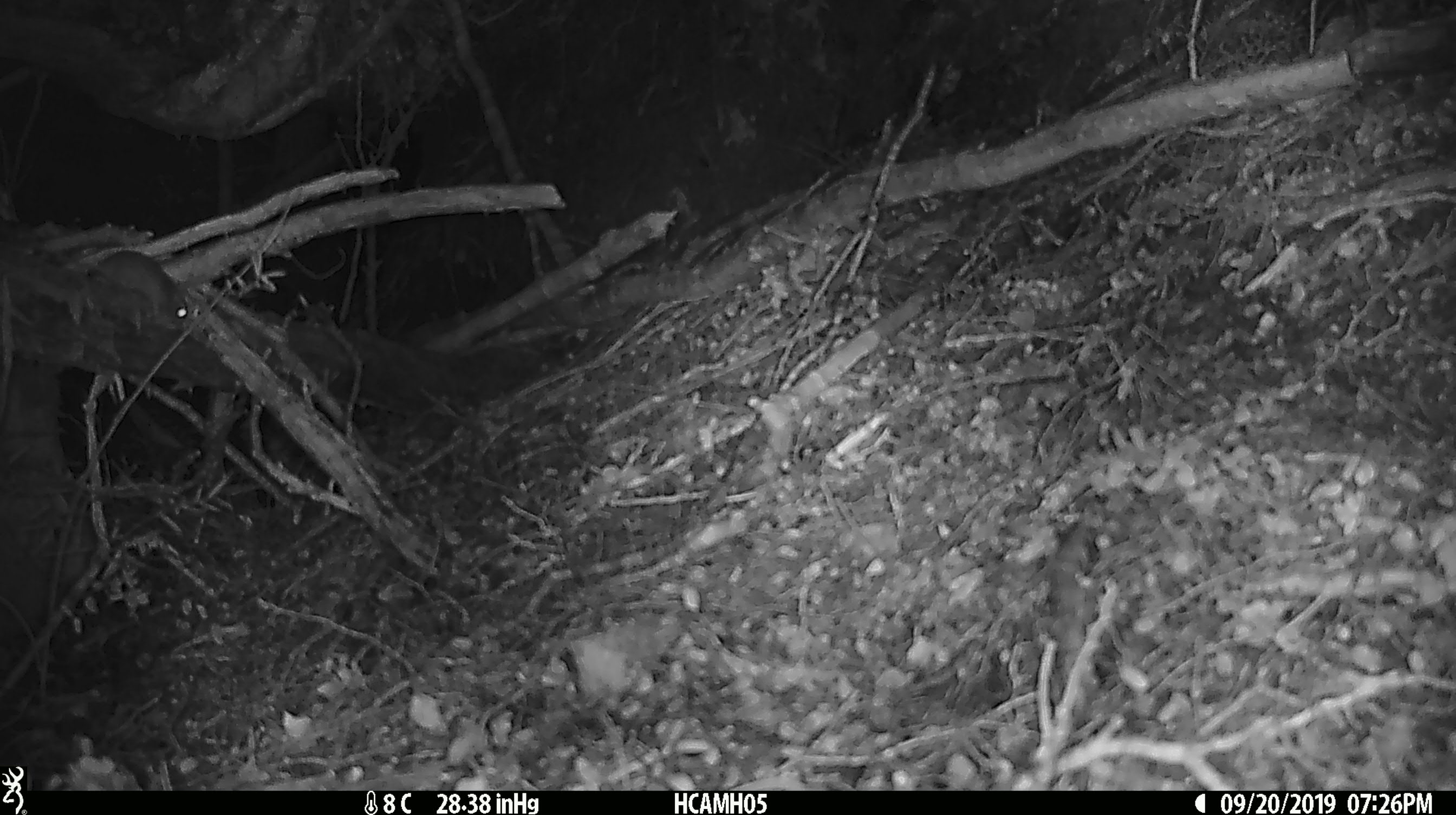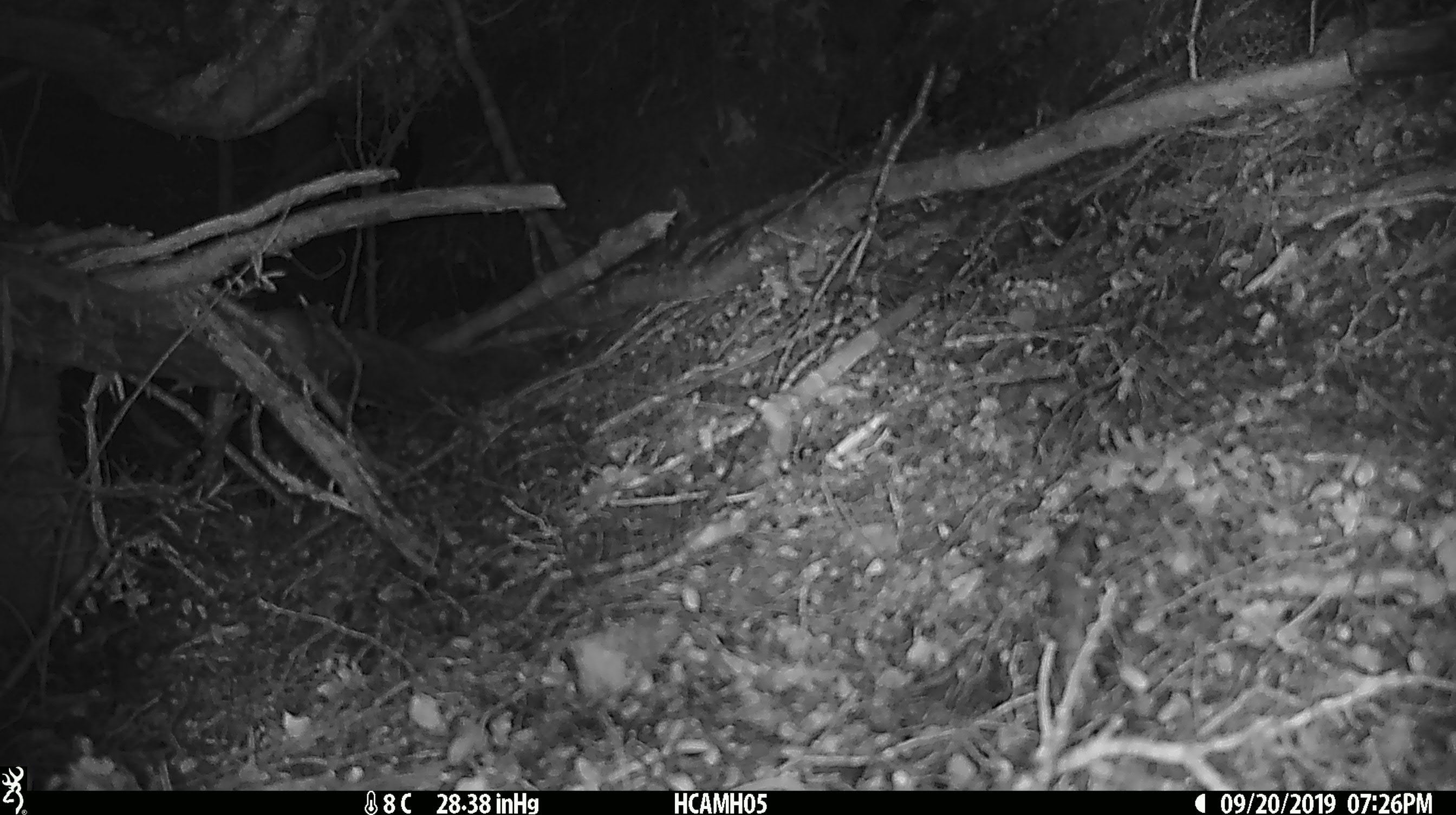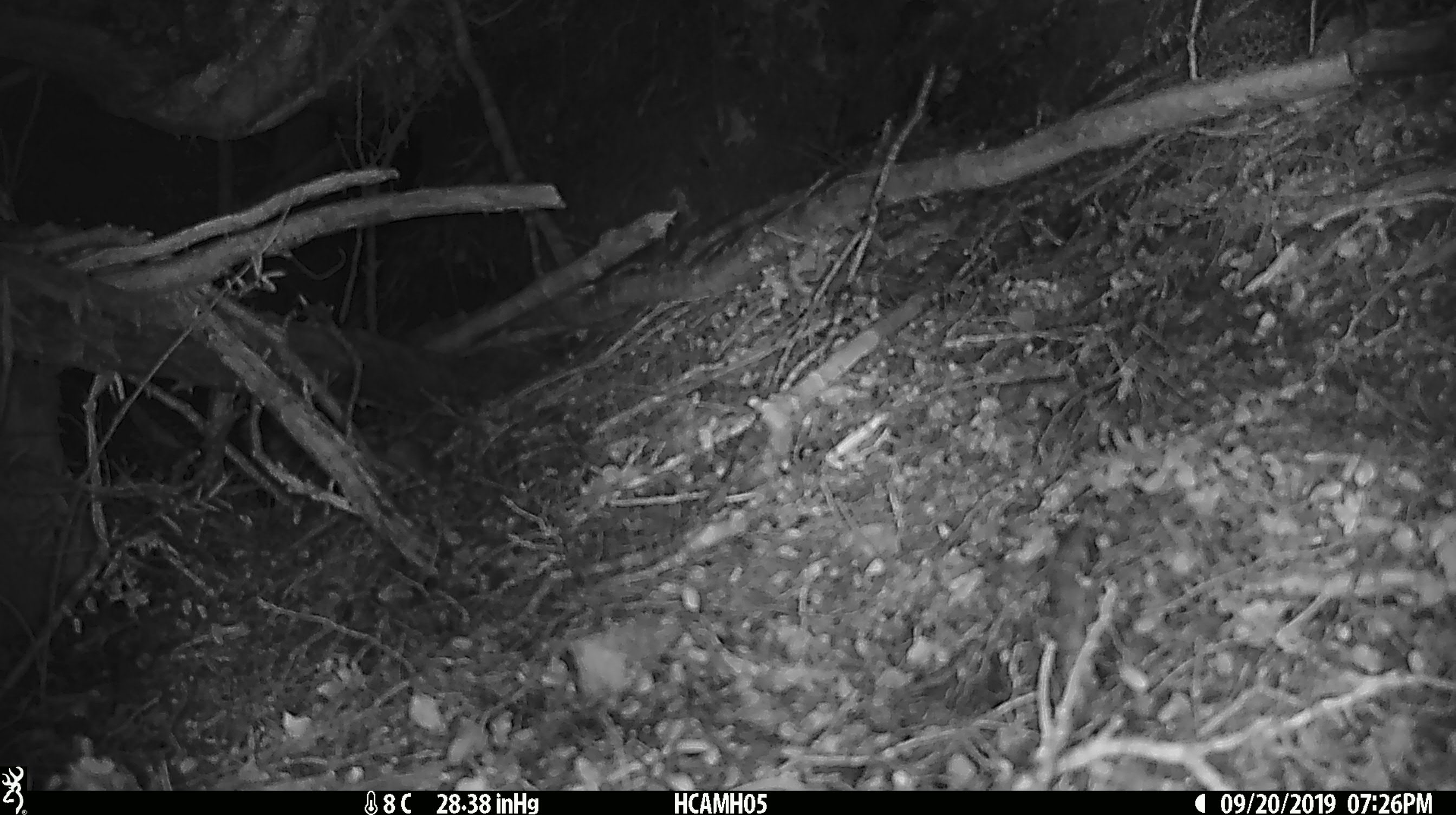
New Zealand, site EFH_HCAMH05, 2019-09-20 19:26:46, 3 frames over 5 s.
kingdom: Animalia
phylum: Chordata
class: Mammalia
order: Rodentia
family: Muridae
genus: Mus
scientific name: Mus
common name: mouse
Mouse (Mus).